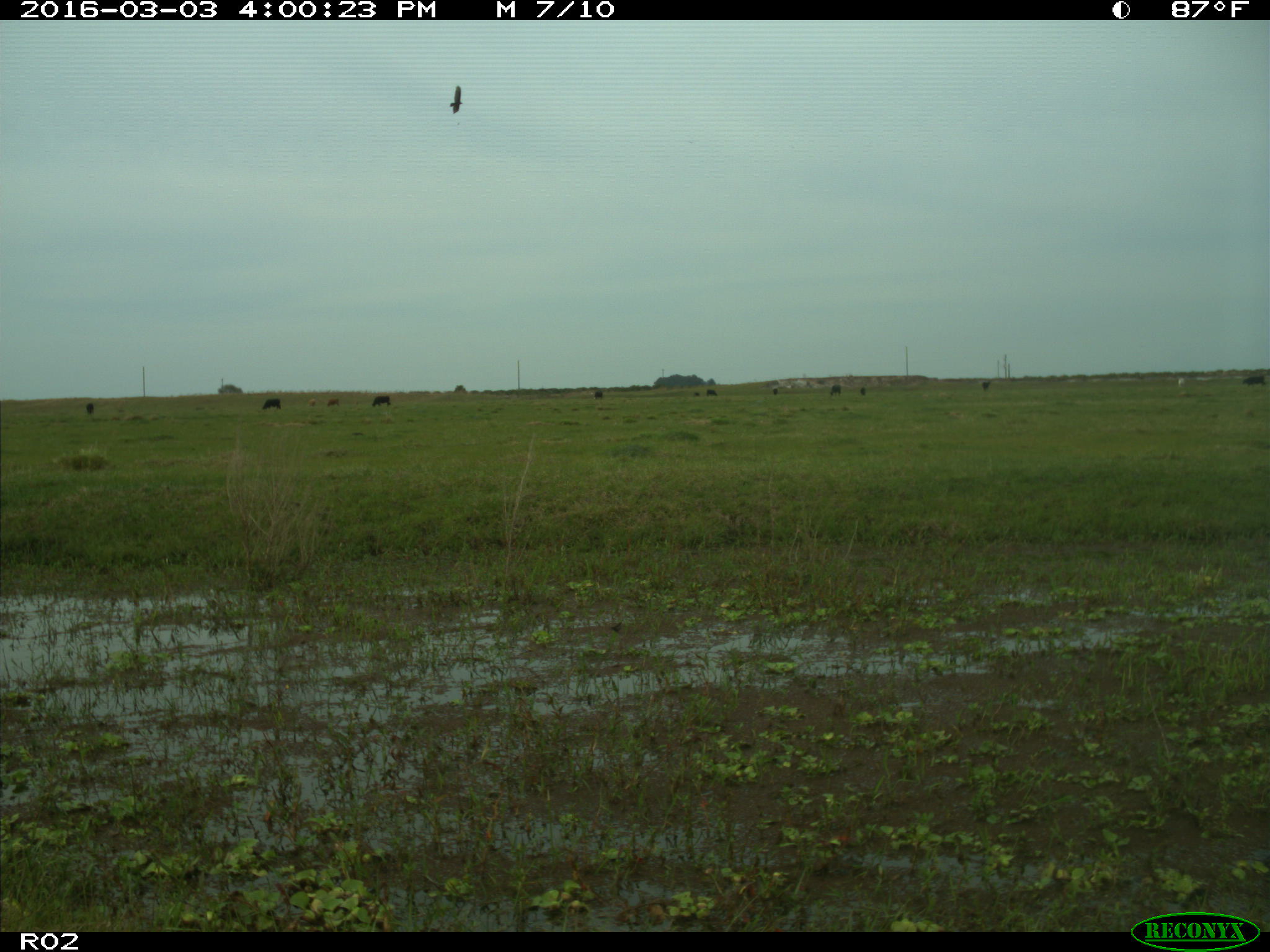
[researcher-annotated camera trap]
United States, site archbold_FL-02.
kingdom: Animalia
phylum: Chordata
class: Mammalia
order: Artiodactyla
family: Bovidae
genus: Bos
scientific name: Bos taurus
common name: domestic cow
Bos taurus (domestic cow).